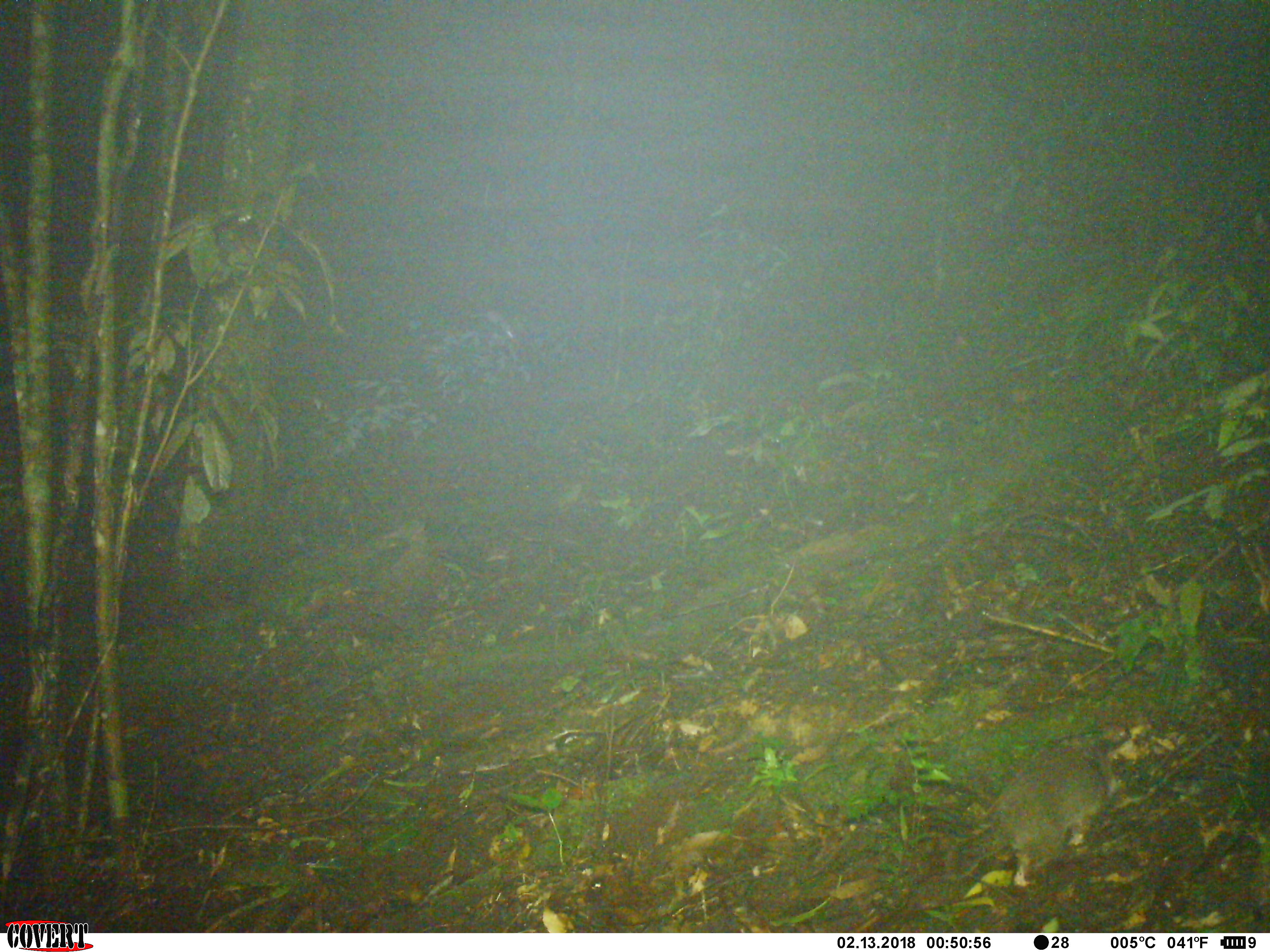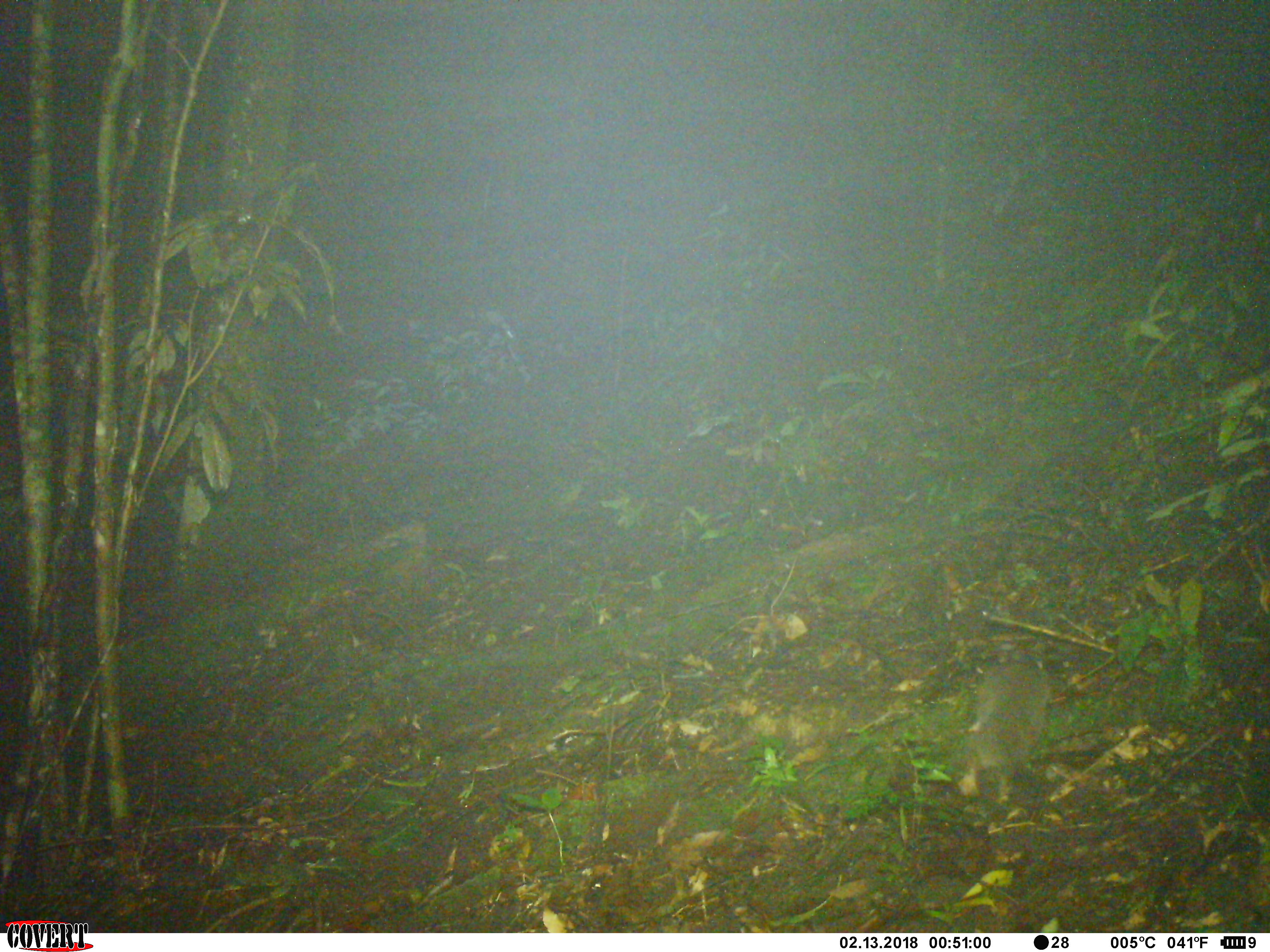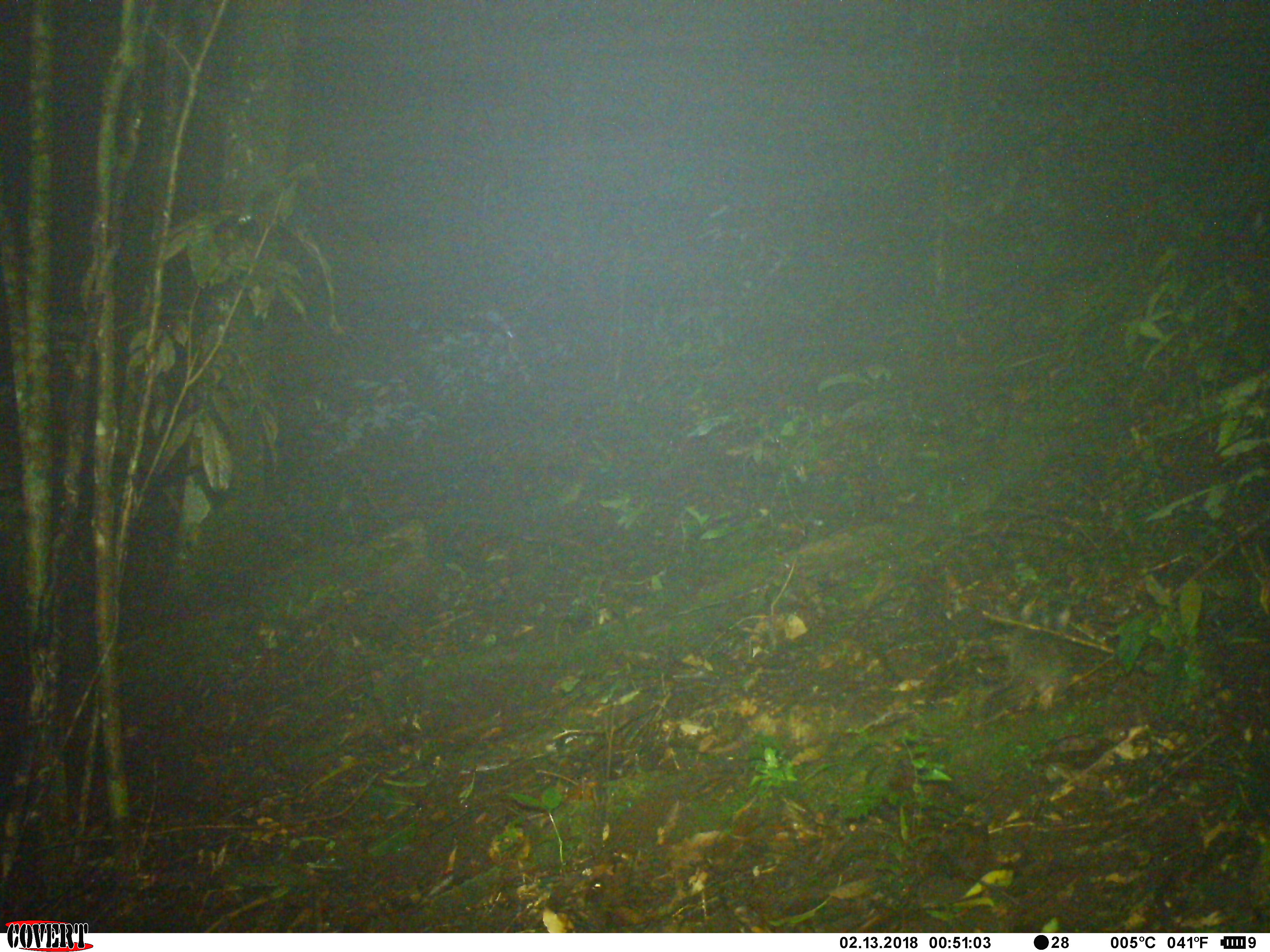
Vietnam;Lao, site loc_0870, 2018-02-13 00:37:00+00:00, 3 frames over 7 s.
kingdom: Animalia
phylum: Chordata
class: Mammalia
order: Carnivora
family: Mustelidae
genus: Melogale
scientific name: Melogale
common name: ferret badger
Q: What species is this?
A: Ferret badger (Melogale).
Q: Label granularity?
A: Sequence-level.